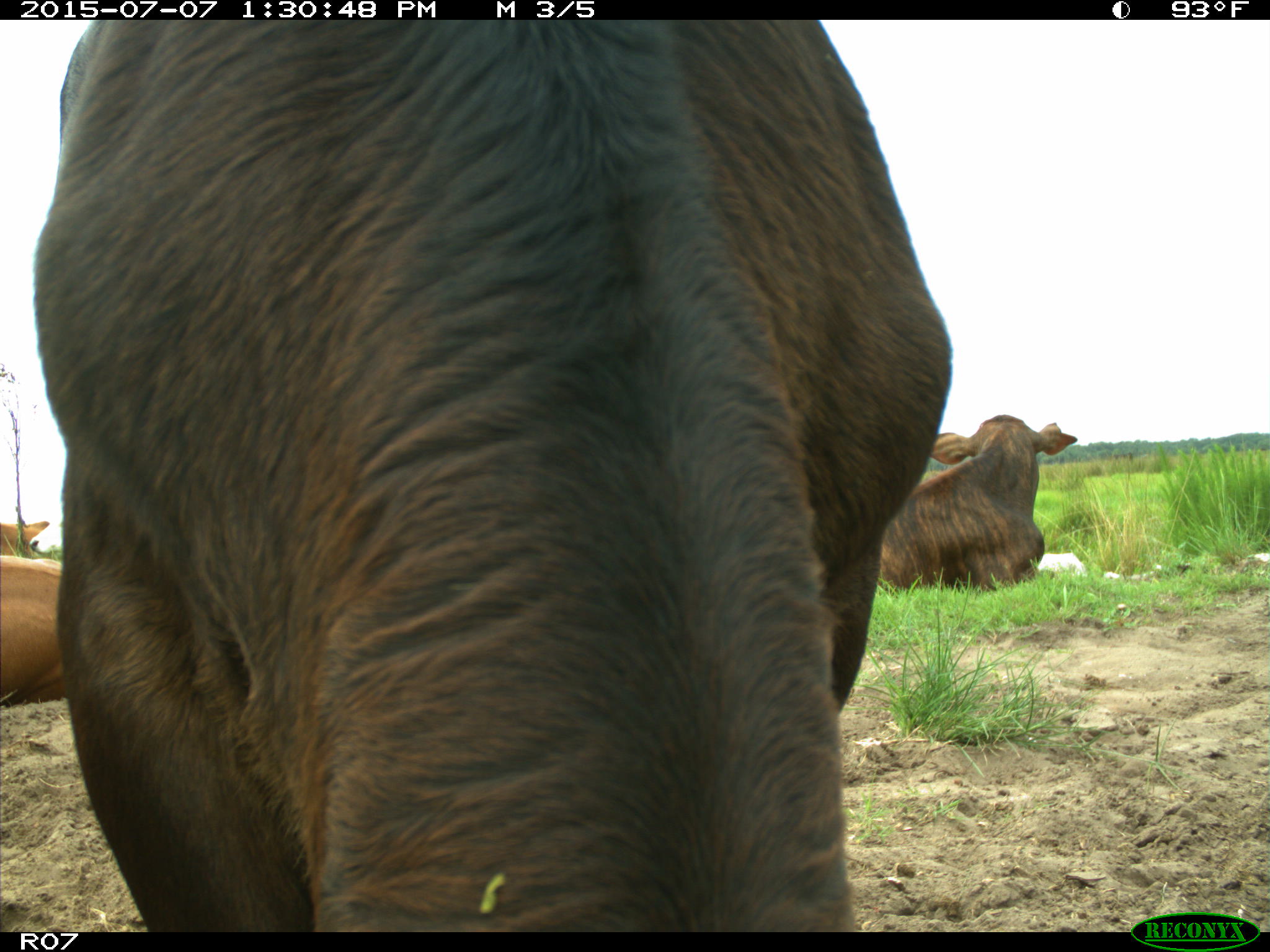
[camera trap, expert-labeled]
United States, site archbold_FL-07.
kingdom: Animalia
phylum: Chordata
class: Mammalia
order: Artiodactyla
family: Bovidae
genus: Bos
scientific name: Bos taurus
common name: domestic cow